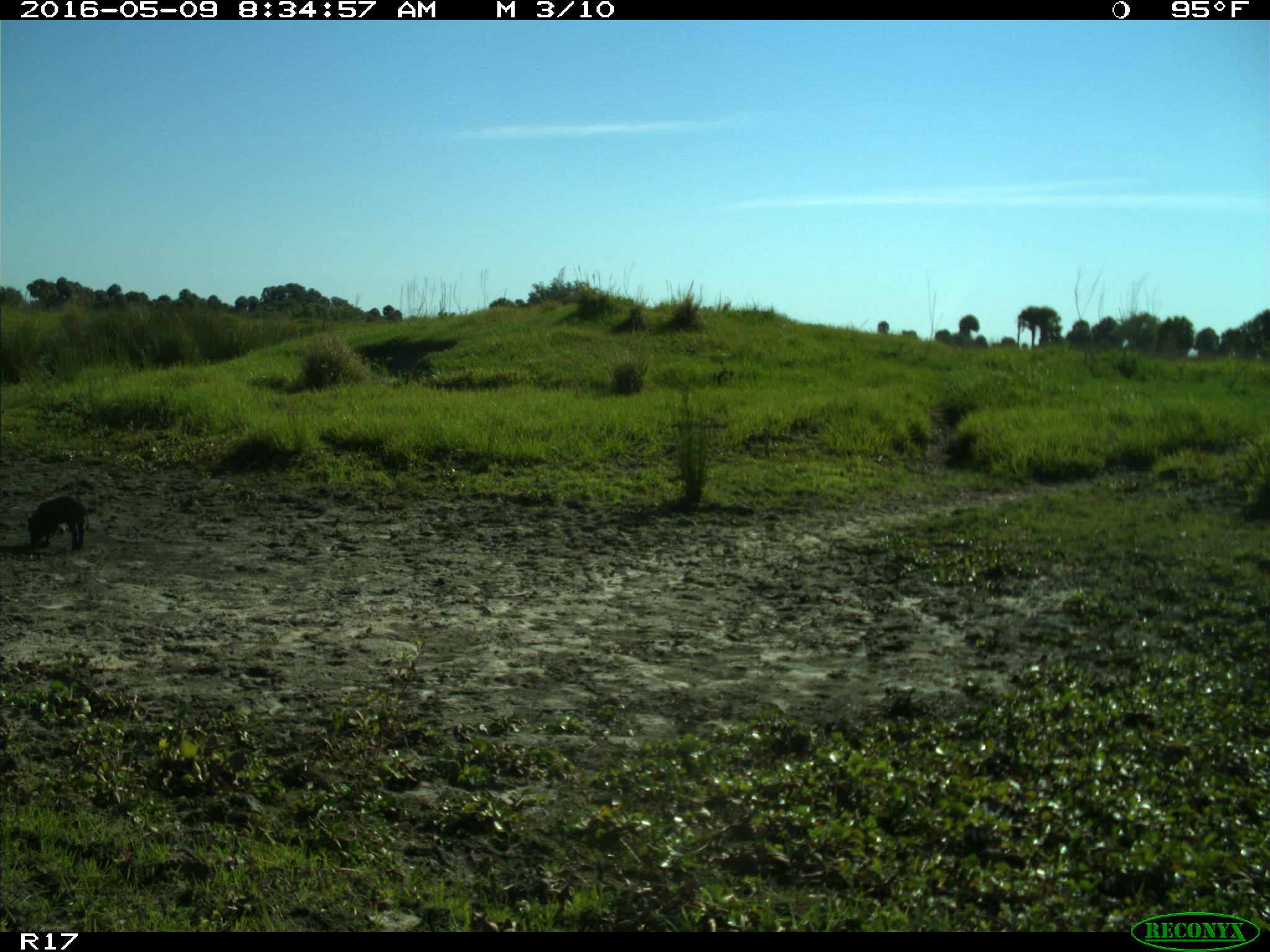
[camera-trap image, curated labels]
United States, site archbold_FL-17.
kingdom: Animalia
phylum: Chordata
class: Mammalia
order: Artiodactyla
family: Suidae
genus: Sus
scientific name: Sus scrofa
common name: wild boar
Sus scrofa (wild boar).